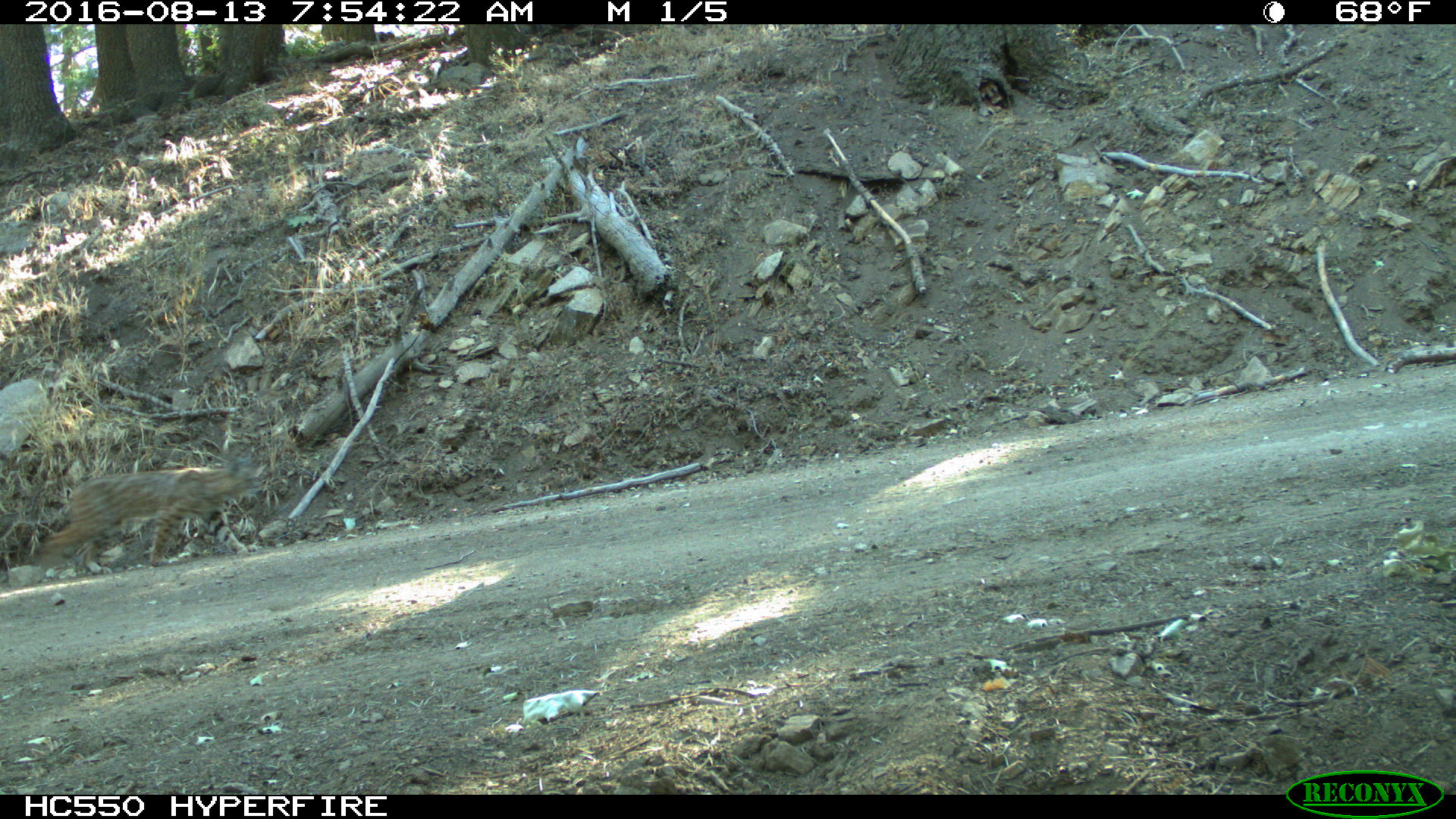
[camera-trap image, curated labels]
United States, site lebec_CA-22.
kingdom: Animalia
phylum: Chordata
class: Mammalia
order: Carnivora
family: Felidae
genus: Lynx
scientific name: Lynx rufus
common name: bobcat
Lynx rufus (bobcat).